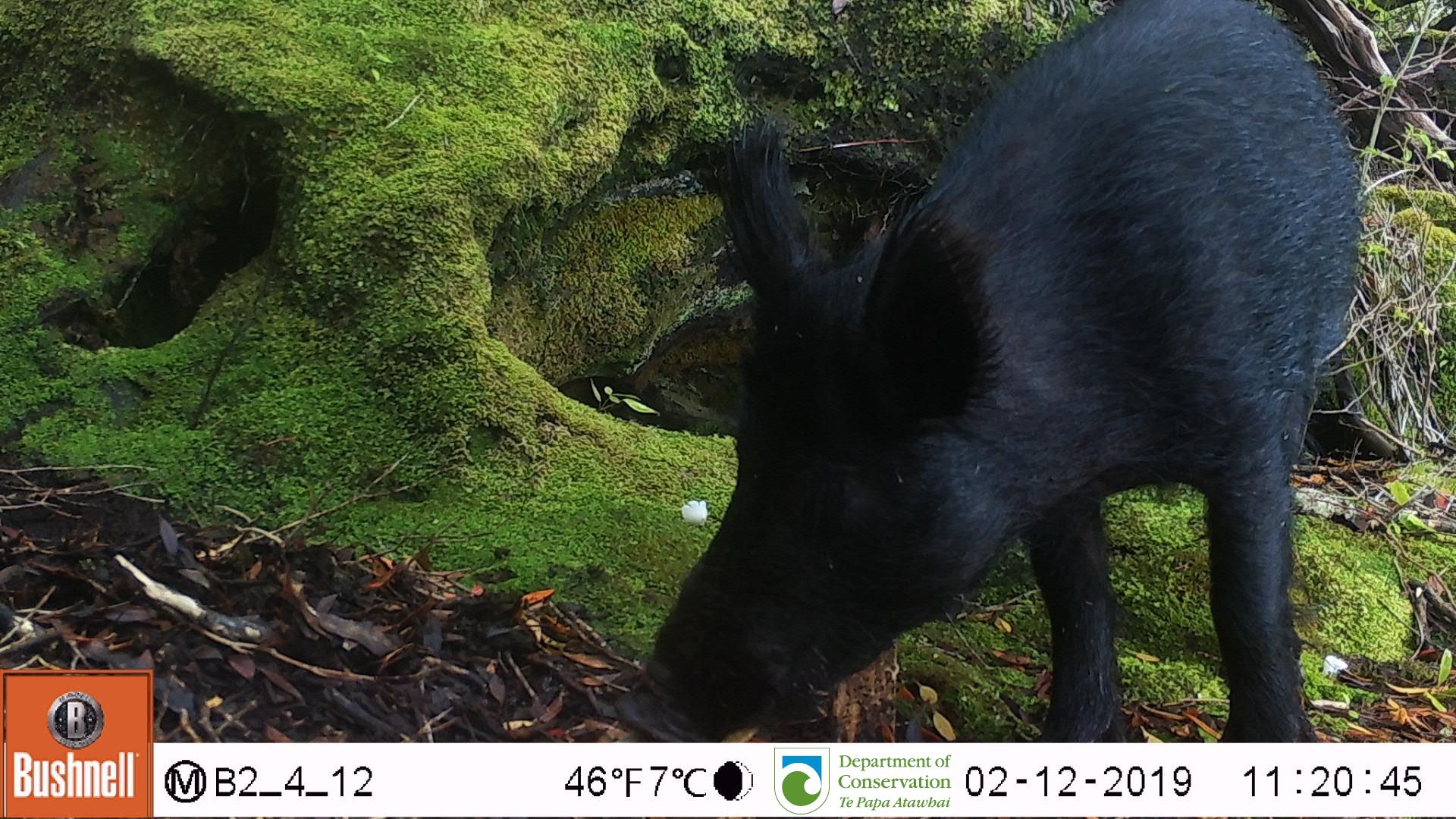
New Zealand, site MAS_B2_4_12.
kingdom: Animalia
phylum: Chordata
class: Mammalia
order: Artiodactyla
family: Suidae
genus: Sus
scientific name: Sus scrofa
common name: pig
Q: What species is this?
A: Pig (Sus scrofa).